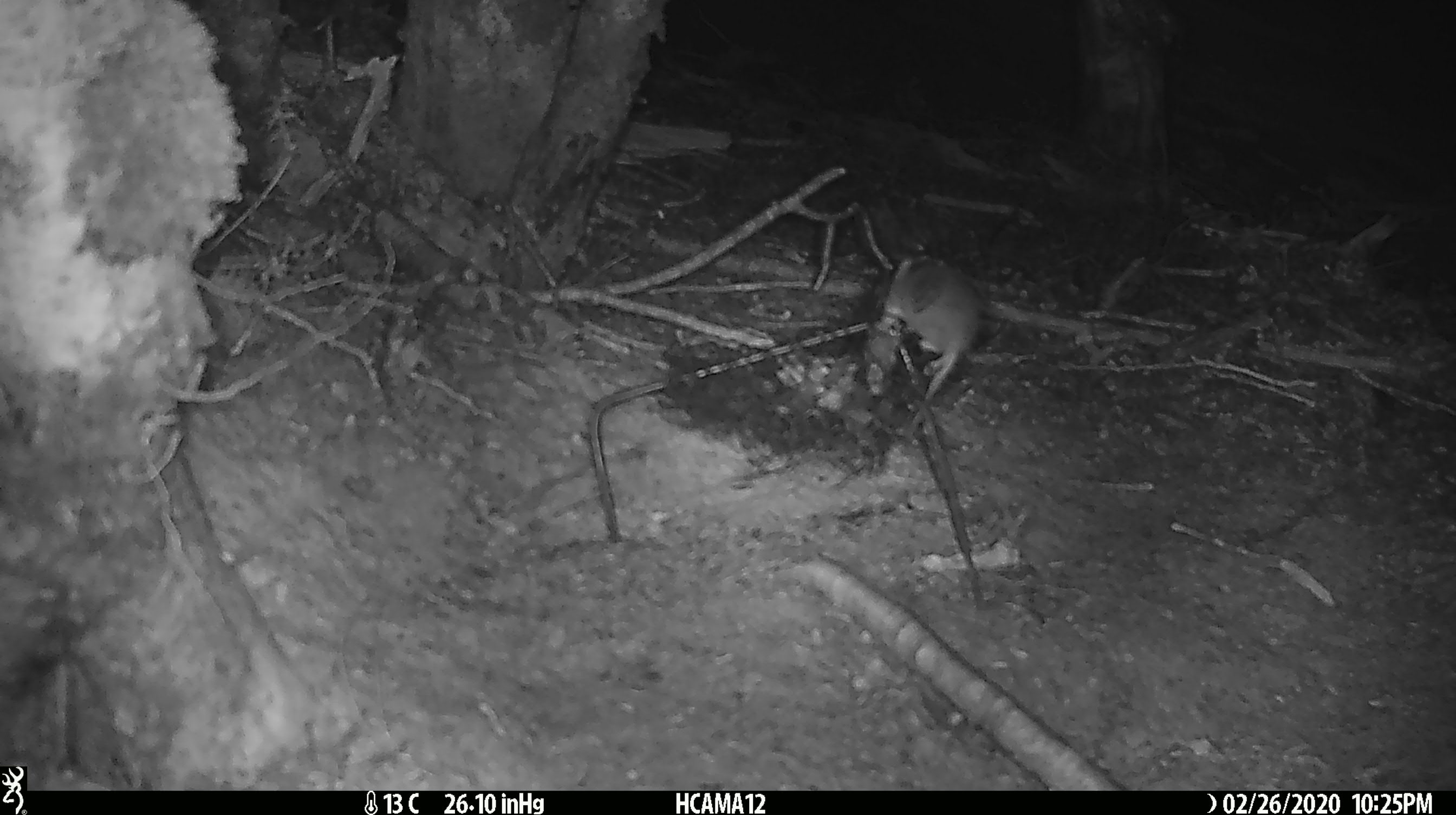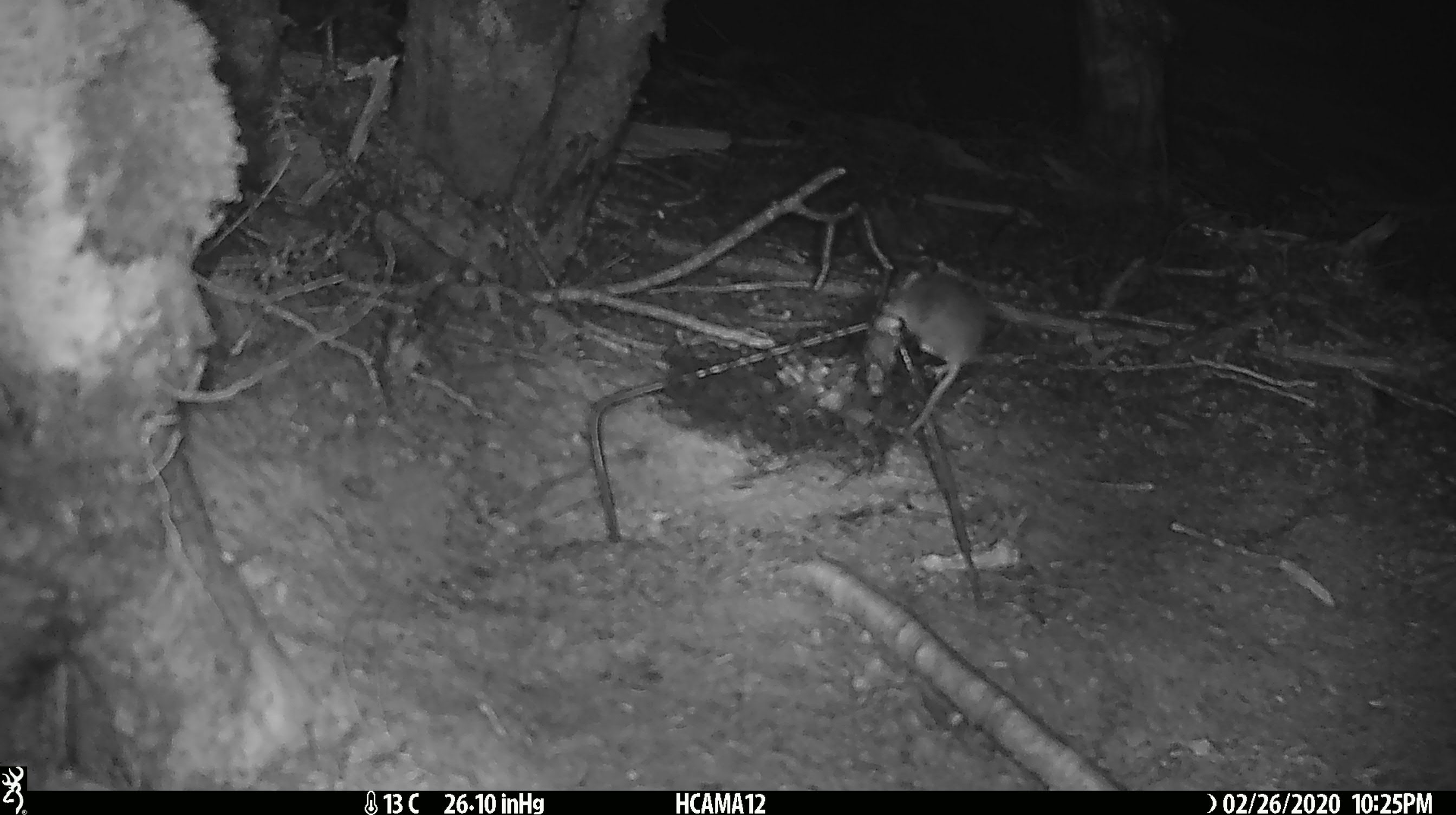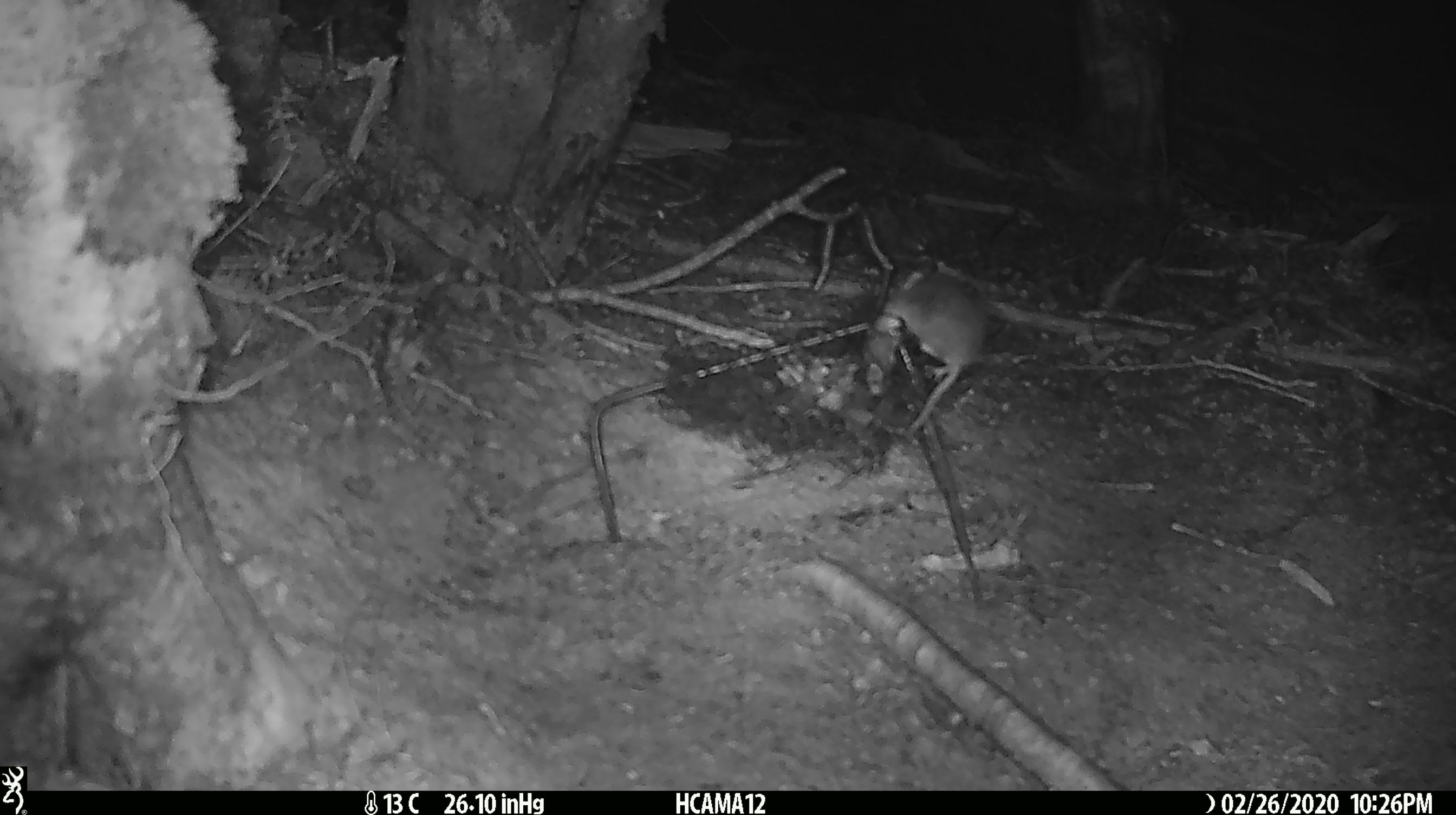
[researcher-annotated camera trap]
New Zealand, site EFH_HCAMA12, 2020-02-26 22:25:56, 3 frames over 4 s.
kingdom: Animalia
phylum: Chordata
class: Mammalia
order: Rodentia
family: Muridae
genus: Mus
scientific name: Mus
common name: mouse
Mouse (Mus).